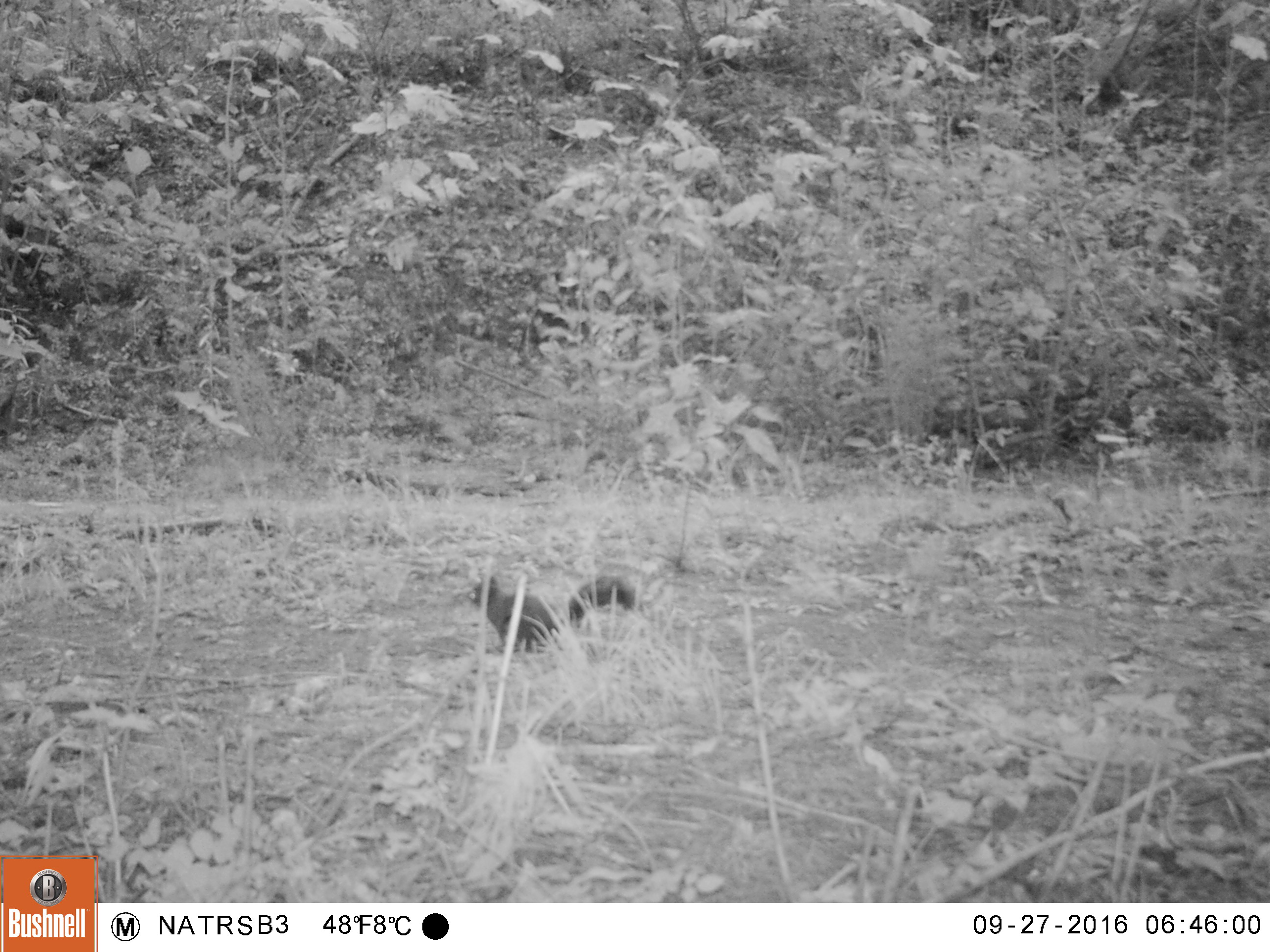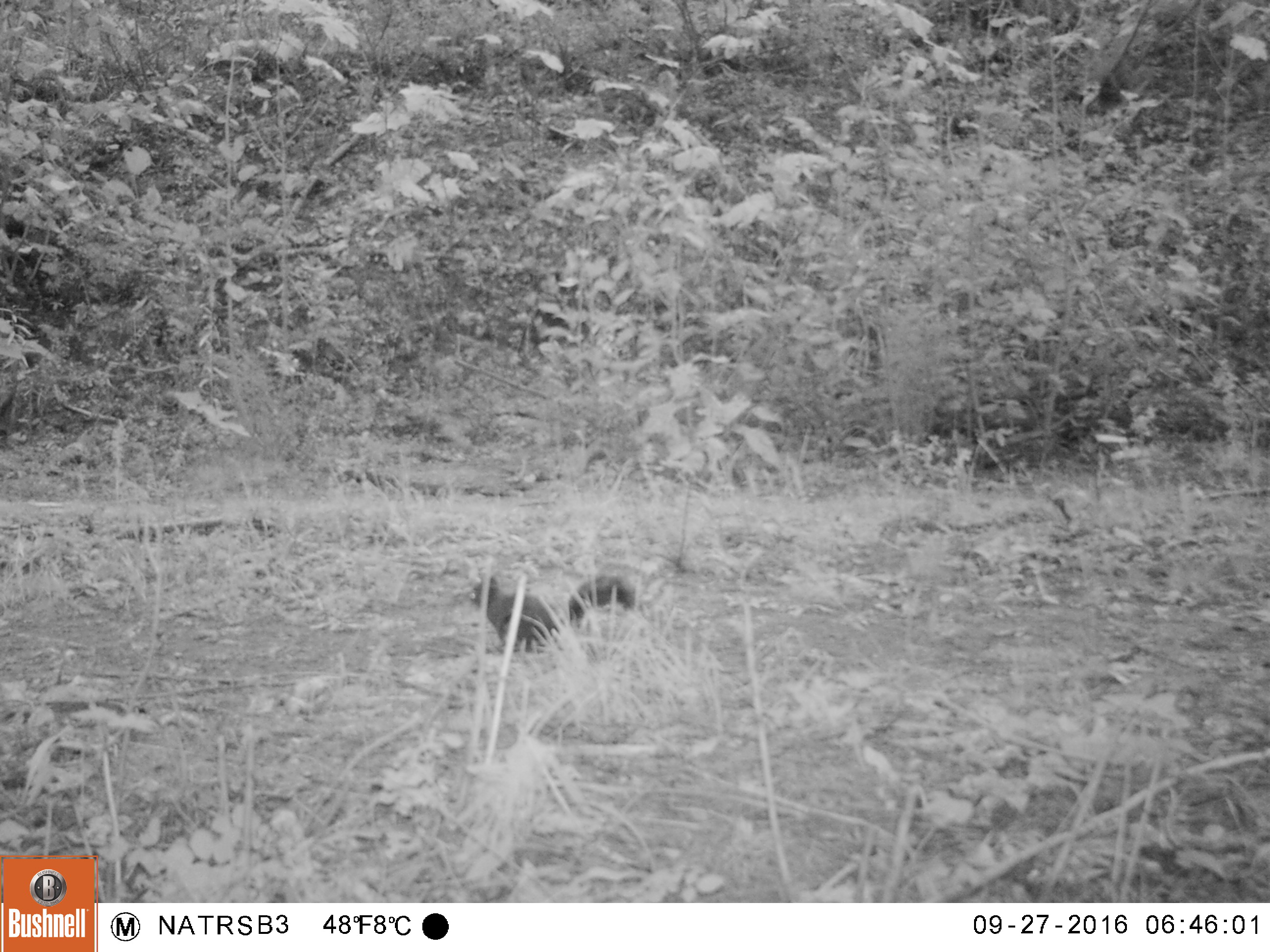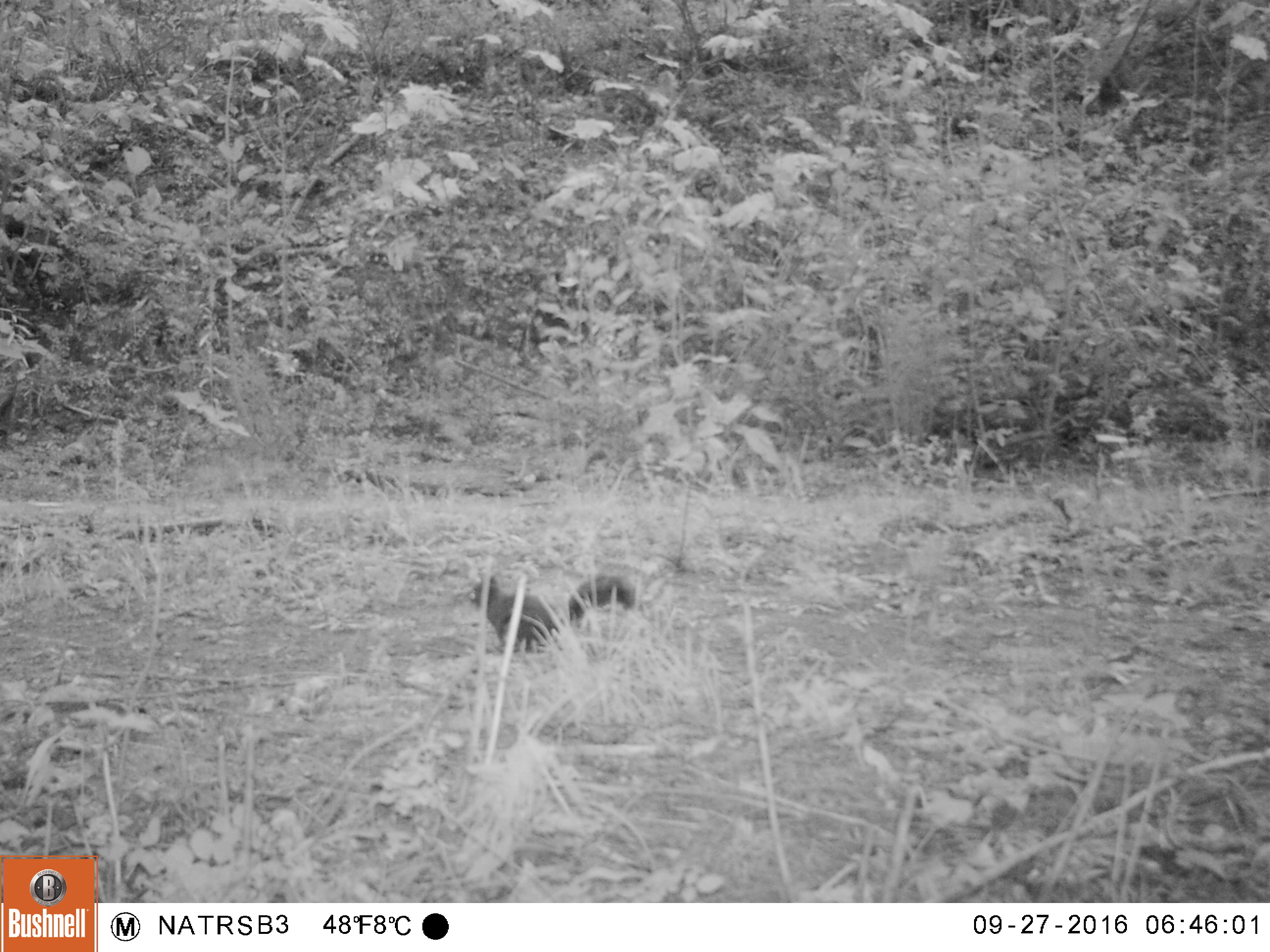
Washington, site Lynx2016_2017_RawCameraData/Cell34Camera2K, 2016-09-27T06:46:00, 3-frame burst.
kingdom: Animalia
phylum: Chordata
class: Mammalia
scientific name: Mammalia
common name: small mammal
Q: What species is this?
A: Small mammal (Mammalia).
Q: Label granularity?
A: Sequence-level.